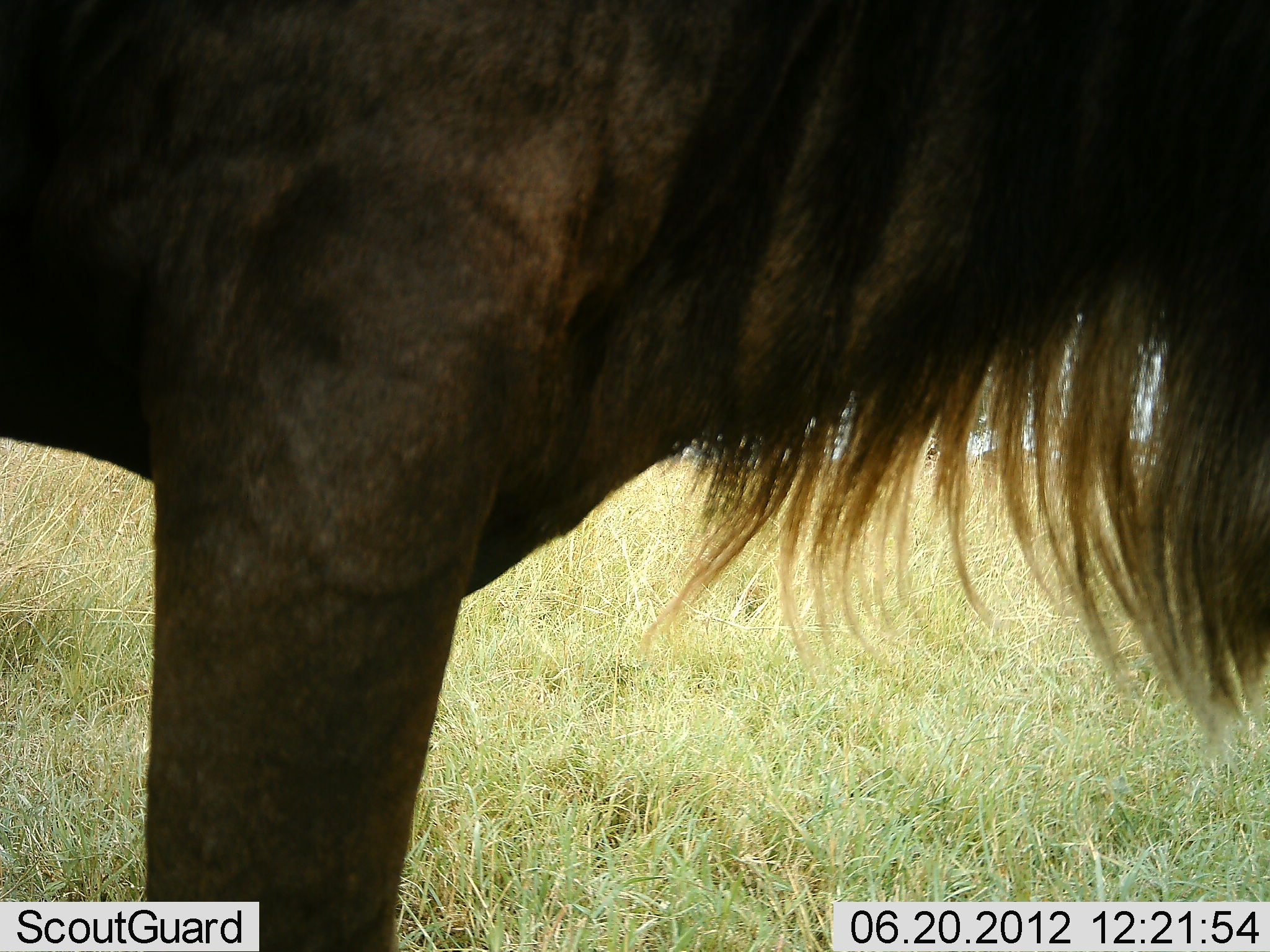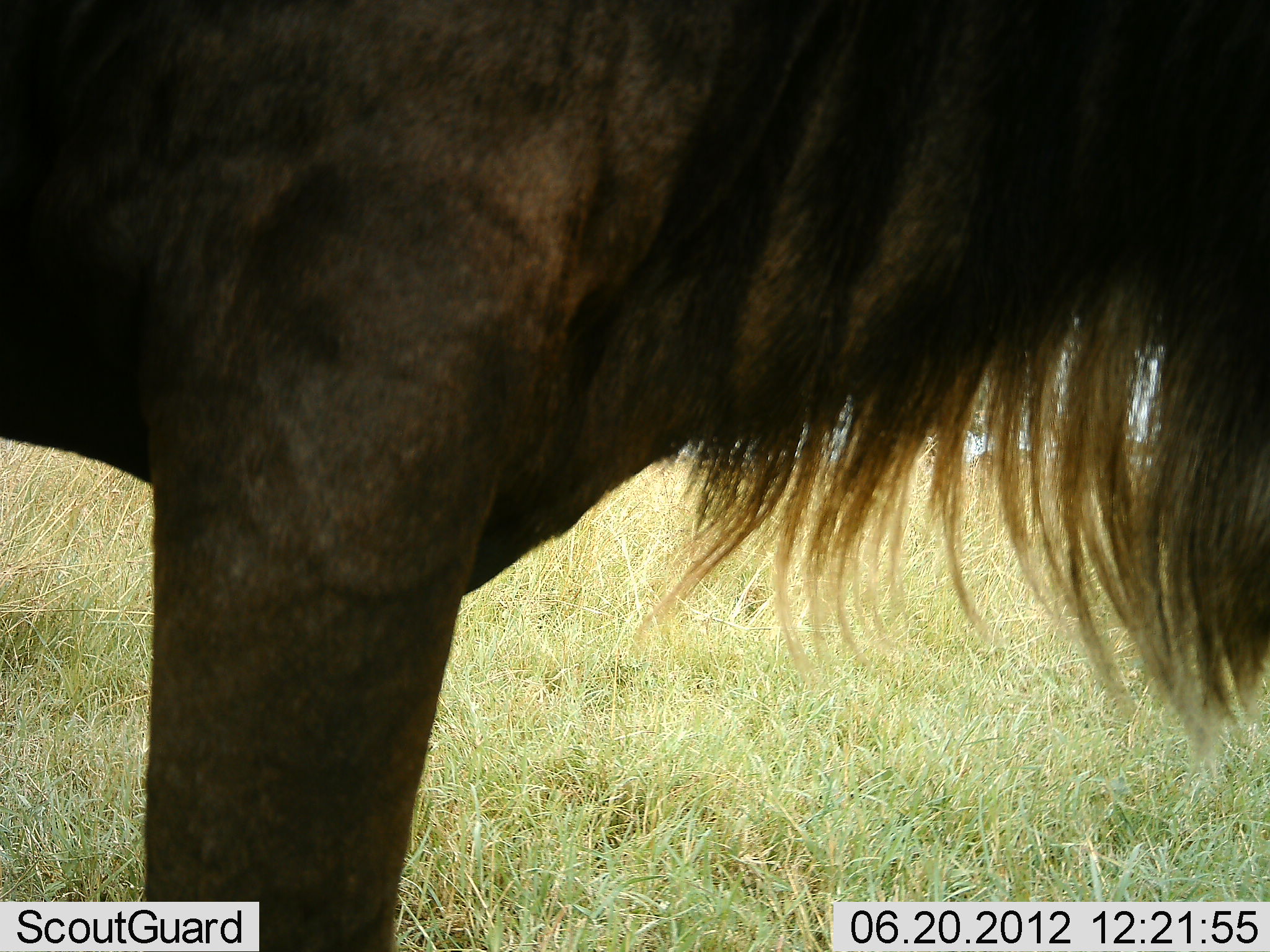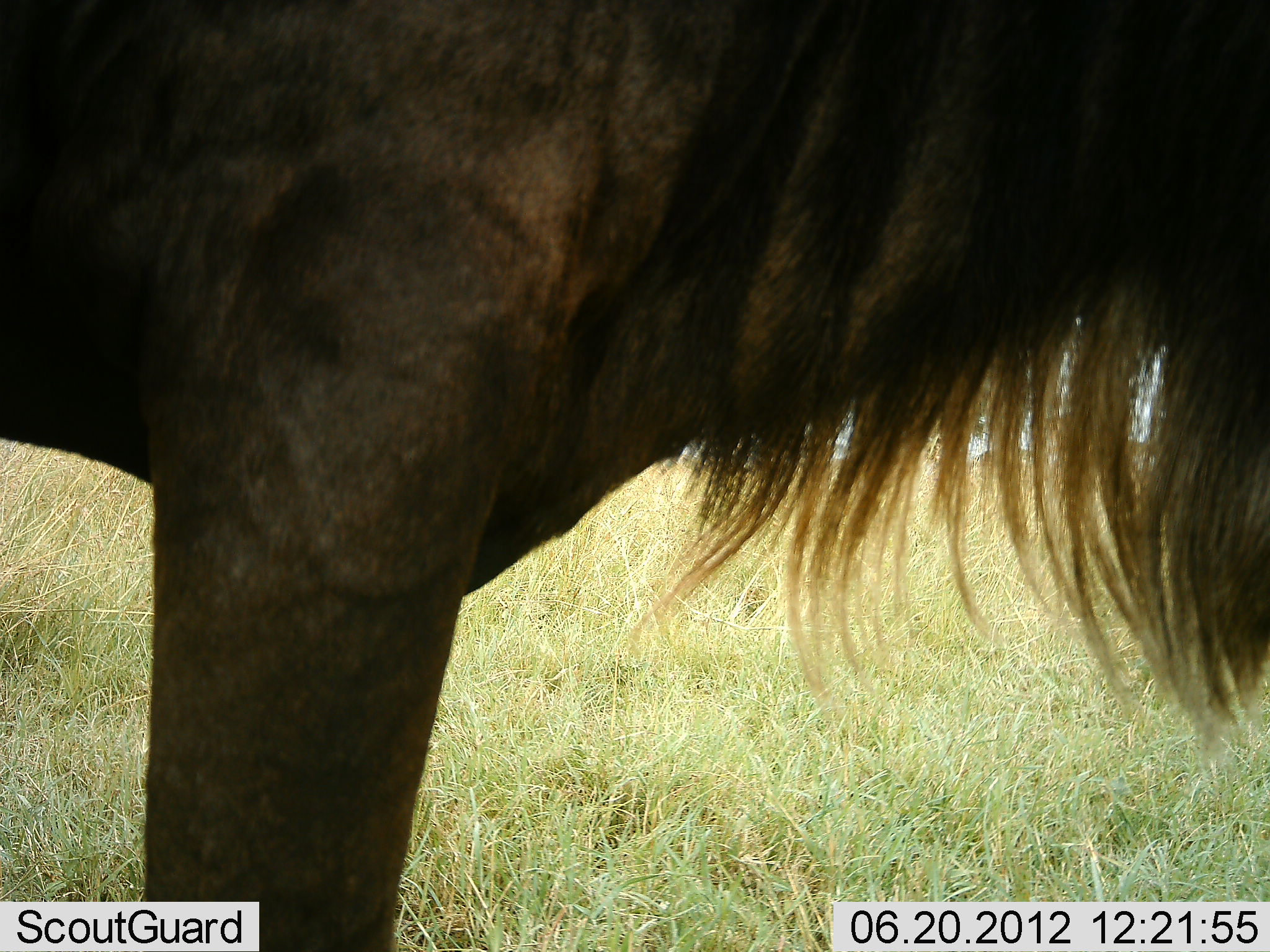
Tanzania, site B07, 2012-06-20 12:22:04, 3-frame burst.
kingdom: Animalia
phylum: Chordata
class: Mammalia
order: Artiodactyla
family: Bovidae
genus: Connochaetes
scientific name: Connochaetes taurinus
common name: blue wildebeest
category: wildebeest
Wildebeest (blue wildebeest) (Connochaetes taurinus), count 1. Behavior (volunteer vote fractions): standing 100%, resting 0%, moving 0%, interacting 0%. Young present (vote fraction): 0%. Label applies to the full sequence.